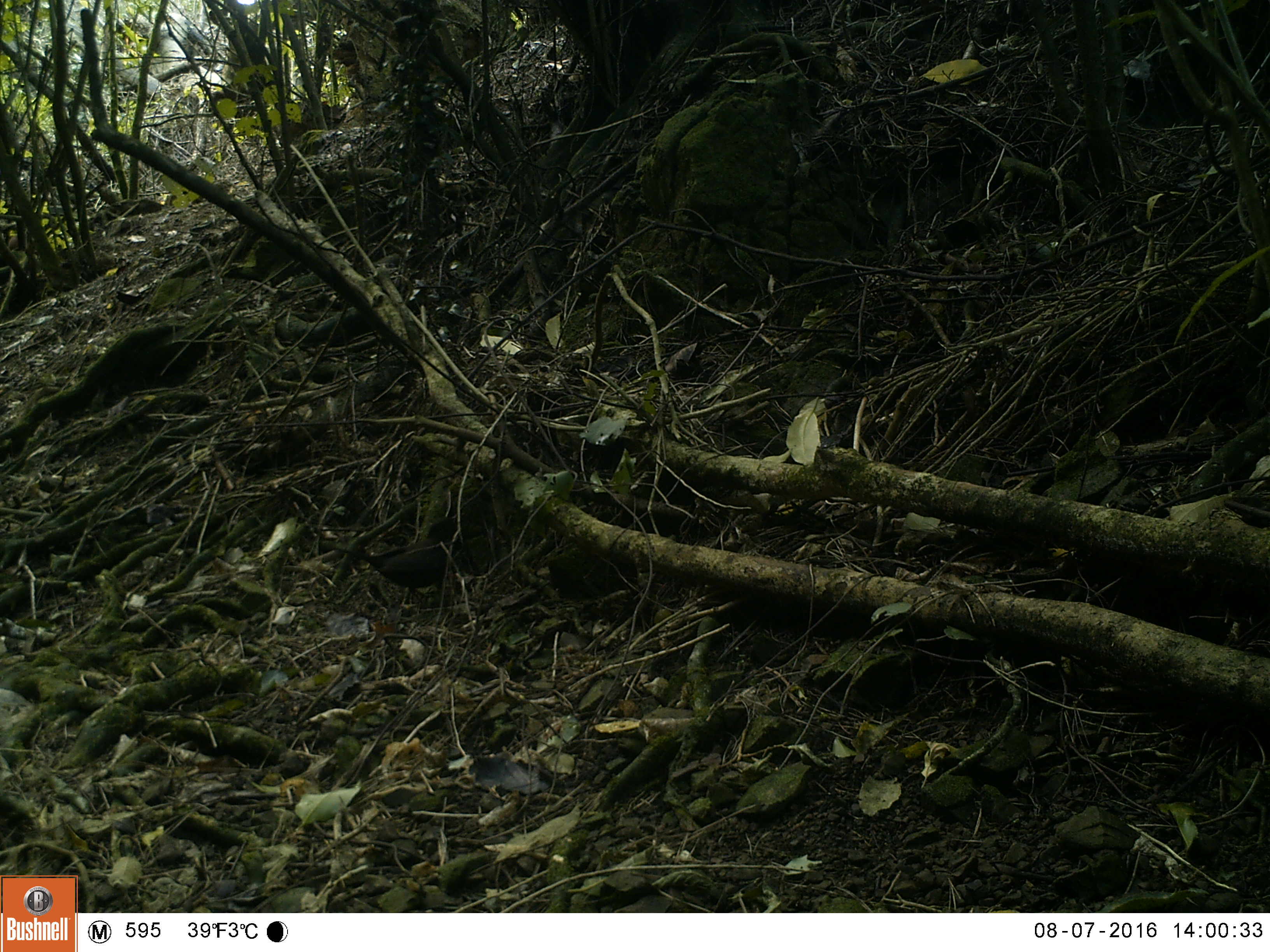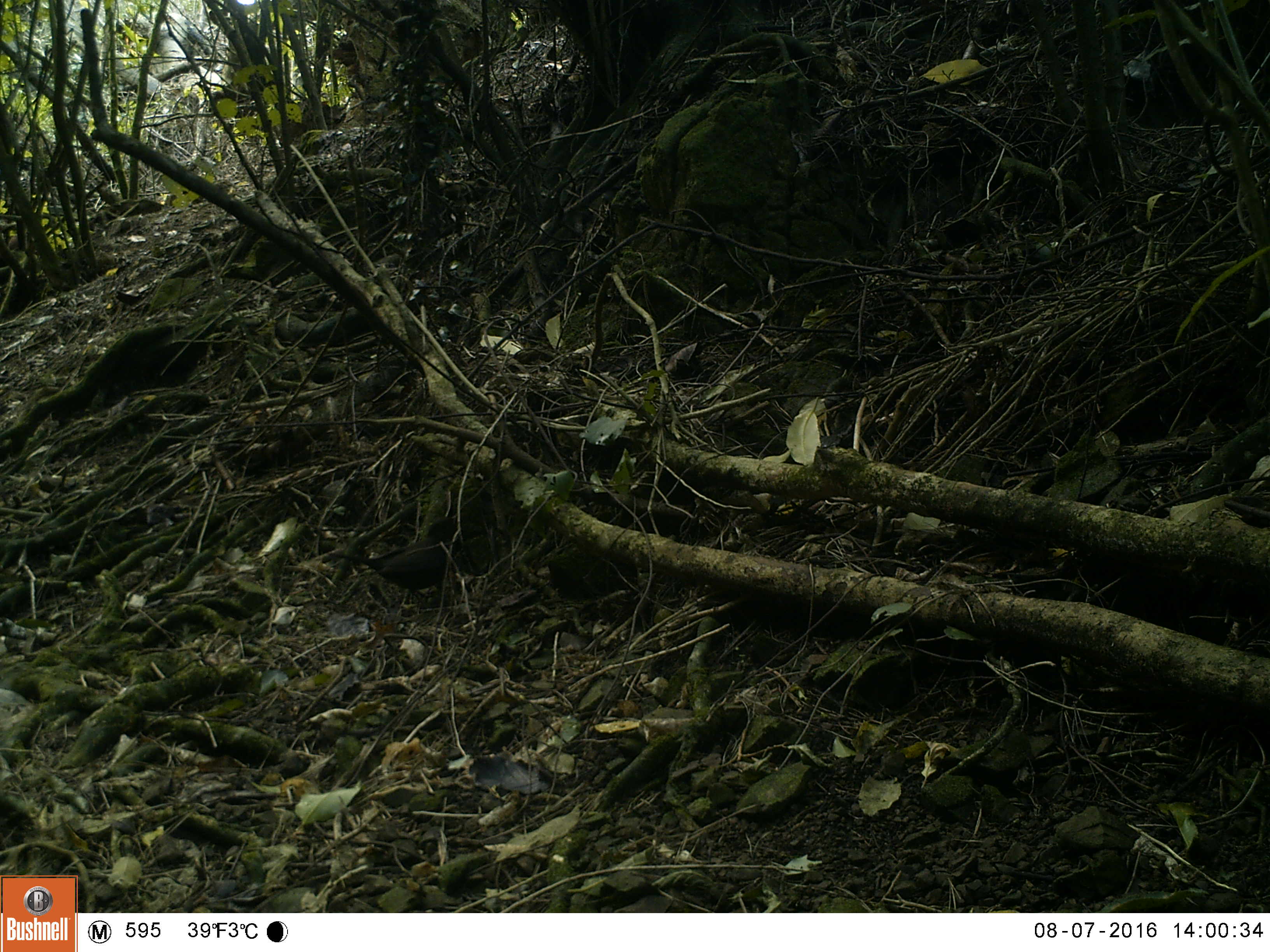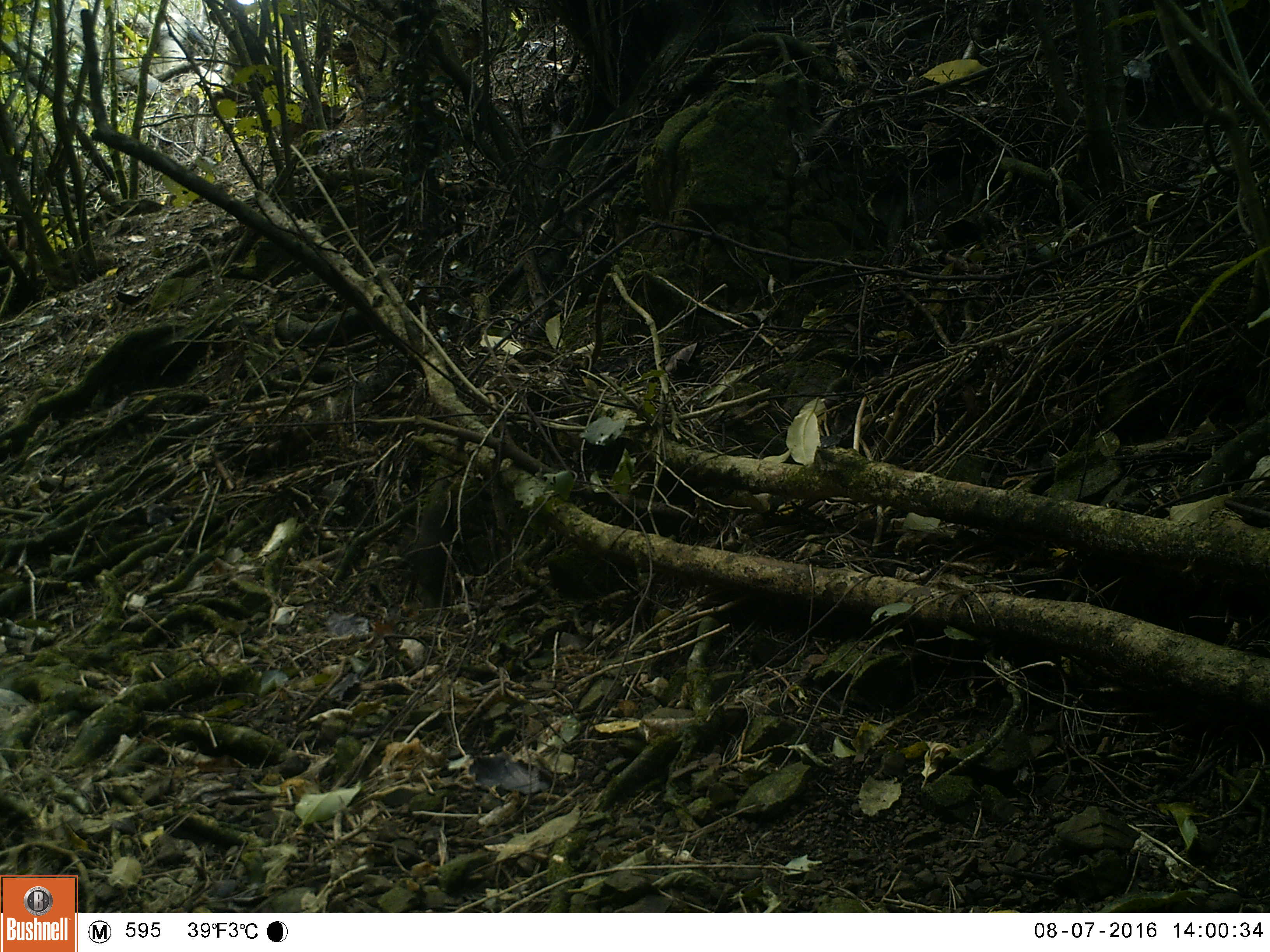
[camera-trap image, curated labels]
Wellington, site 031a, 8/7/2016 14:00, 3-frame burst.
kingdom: Animalia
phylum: Chordata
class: Aves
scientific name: Aves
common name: bird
Bird (Aves).